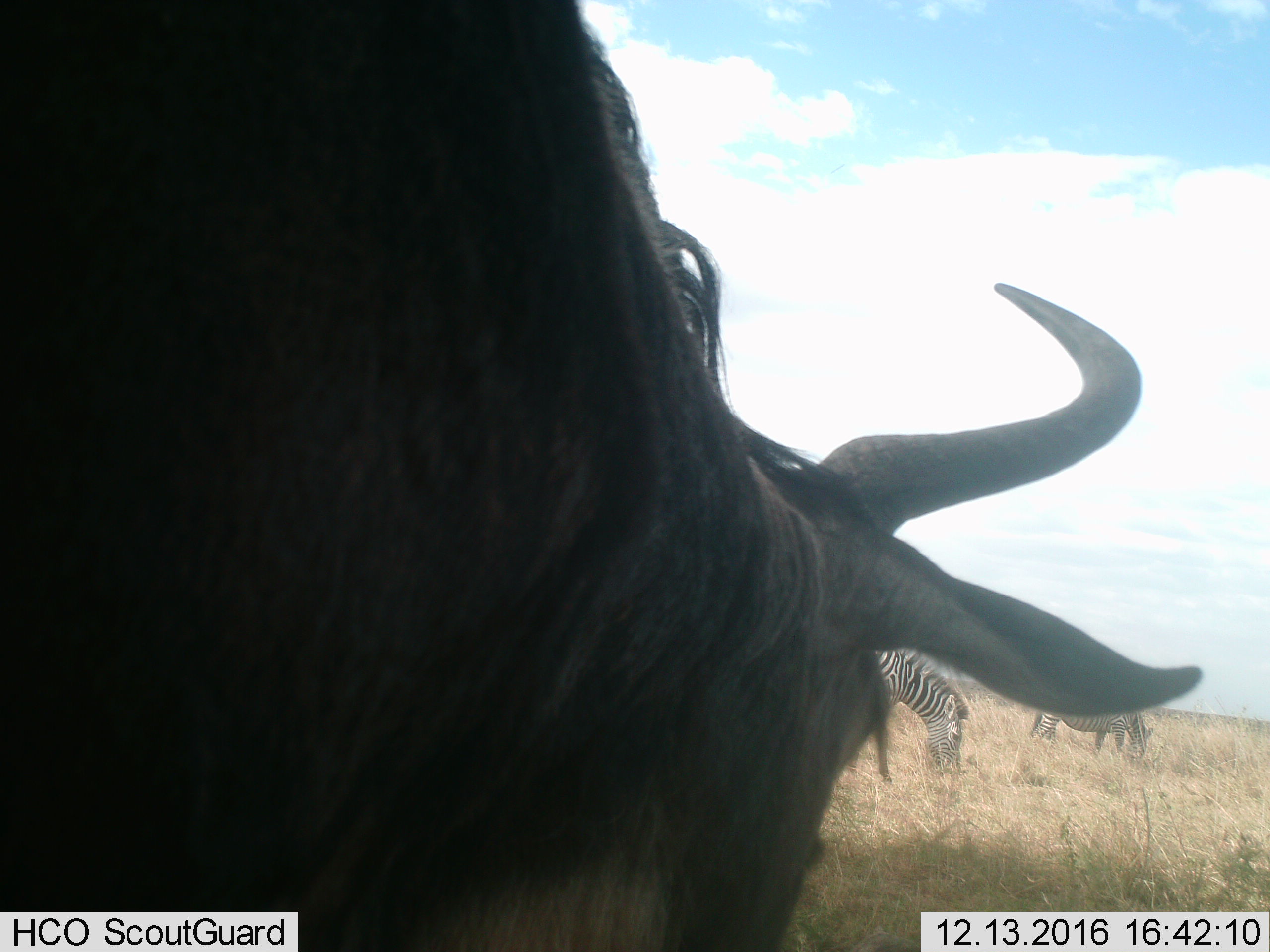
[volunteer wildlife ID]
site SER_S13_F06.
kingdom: Animalia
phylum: Chordata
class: Mammalia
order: Artiodactyla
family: Bovidae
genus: Connochaetes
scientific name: Connochaetes taurinus taurinus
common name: blue wildebeest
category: wildebeestblue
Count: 1.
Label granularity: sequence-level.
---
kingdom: Animalia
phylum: Chordata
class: Mammalia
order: Perissodactyla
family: Equidae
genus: Equus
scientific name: Equus quagga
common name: plains zebra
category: zebraplains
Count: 2.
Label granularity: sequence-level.